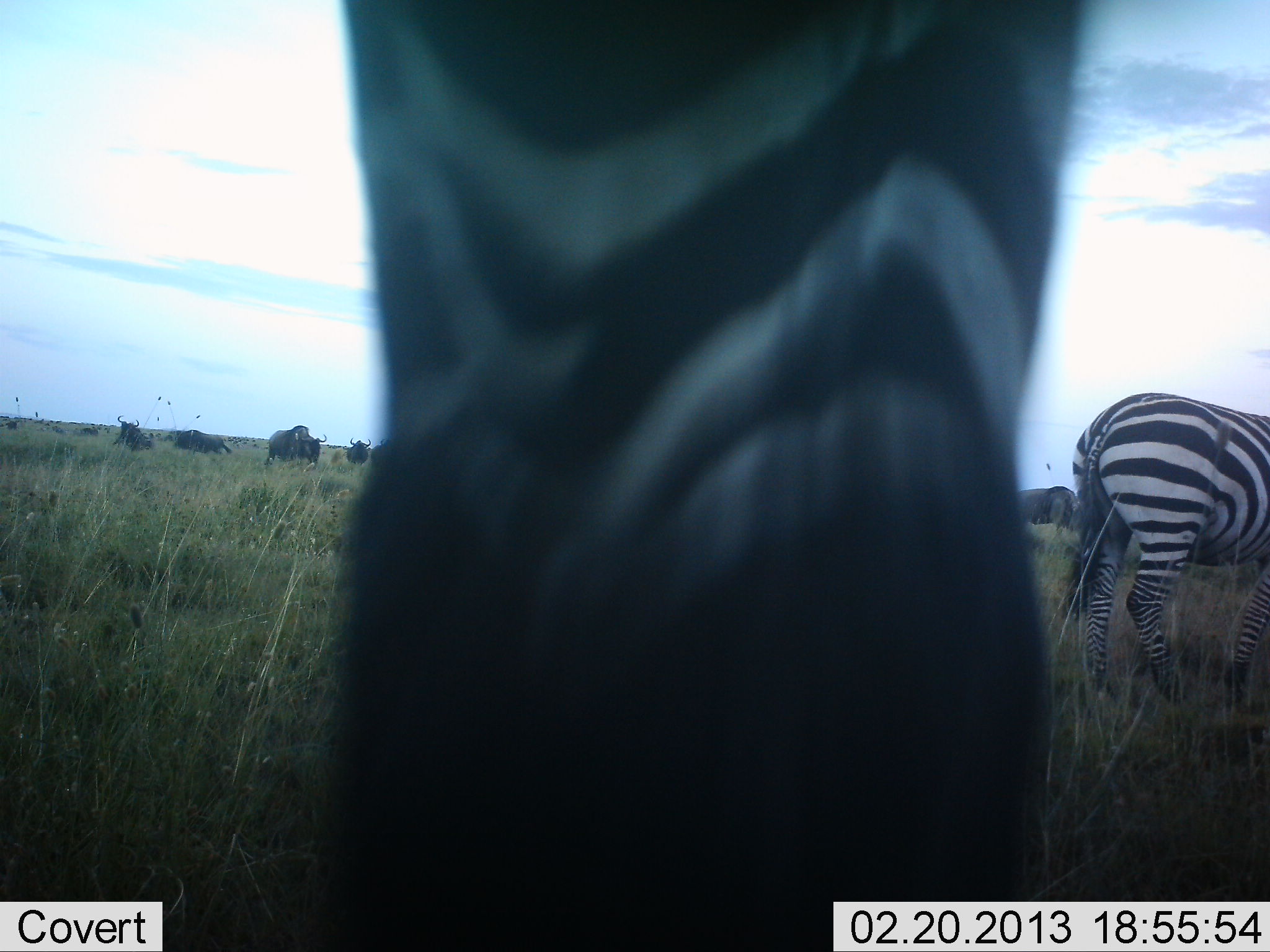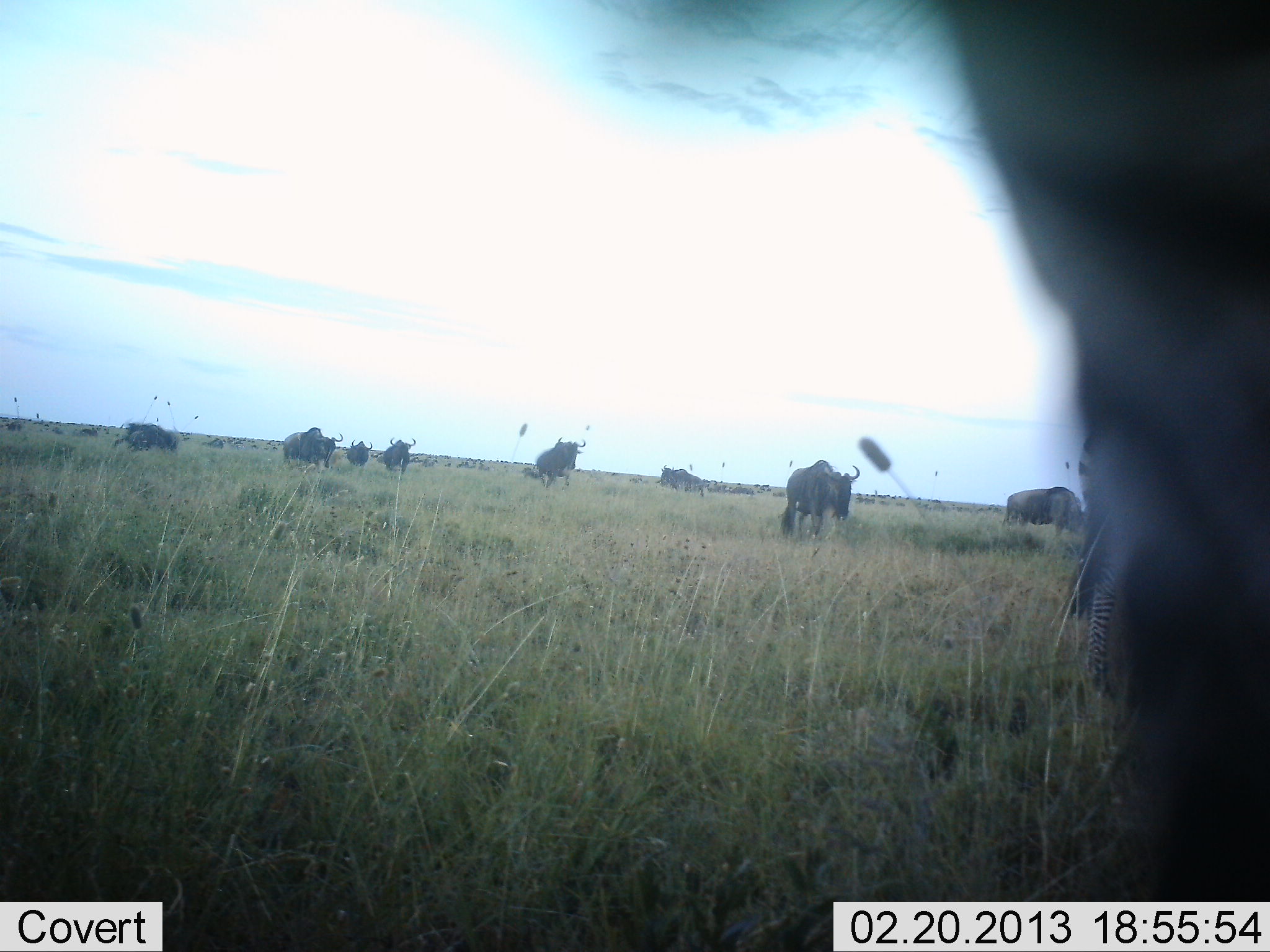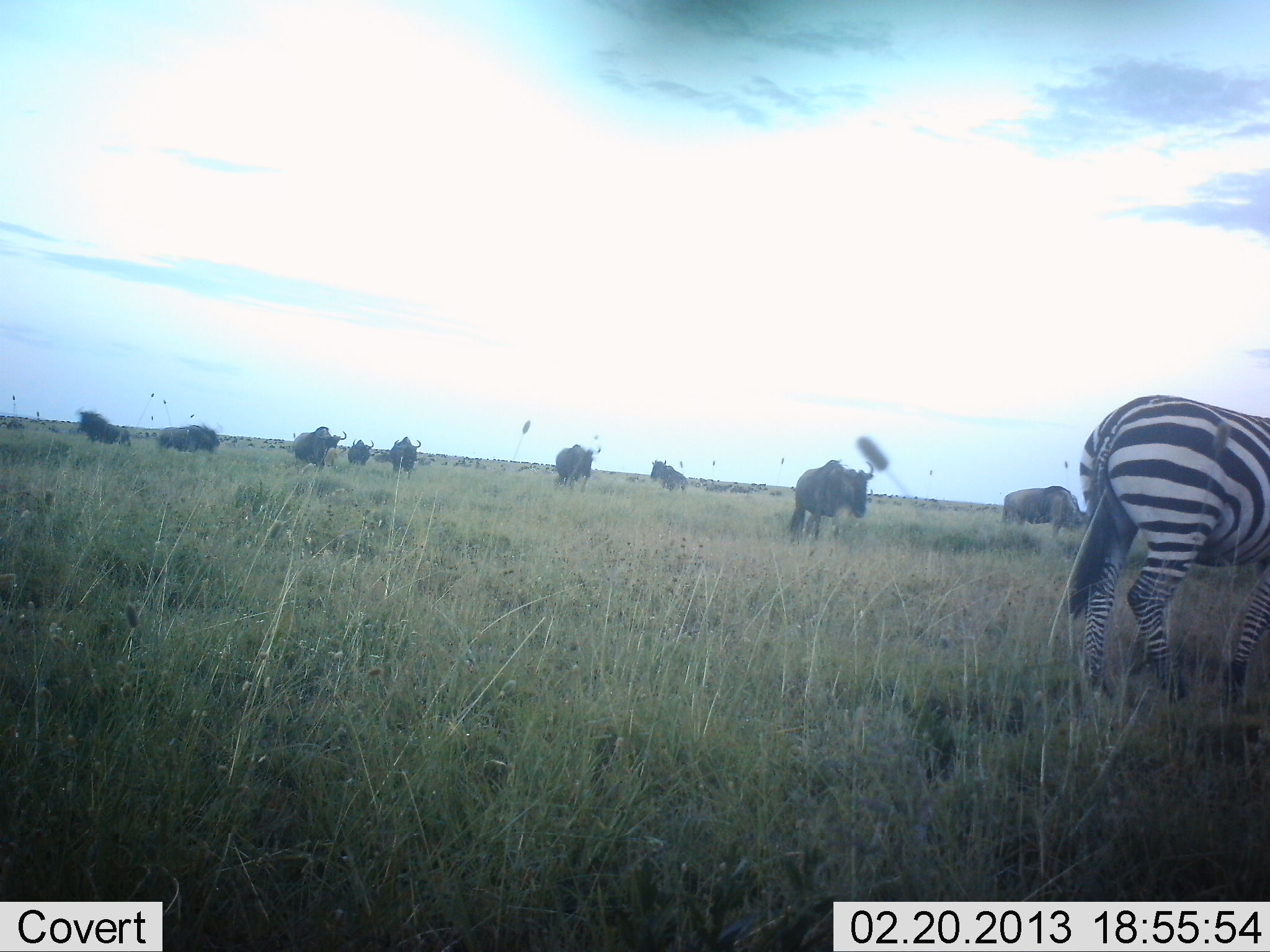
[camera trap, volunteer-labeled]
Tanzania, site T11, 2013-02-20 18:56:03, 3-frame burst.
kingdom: Animalia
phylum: Chordata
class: Mammalia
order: Artiodactyla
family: Bovidae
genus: Connochaetes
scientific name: Connochaetes taurinus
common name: blue wildebeest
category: wildebeest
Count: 10.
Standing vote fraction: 70%.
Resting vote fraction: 4%.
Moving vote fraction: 57%.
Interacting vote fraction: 4%.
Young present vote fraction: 0%.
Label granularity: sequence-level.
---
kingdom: Animalia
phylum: Chordata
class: Mammalia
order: Perissodactyla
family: Equidae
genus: Equus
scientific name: Equus quagga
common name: plains zebra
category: zebra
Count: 2.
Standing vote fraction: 56%.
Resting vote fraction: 0%.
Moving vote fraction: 50%.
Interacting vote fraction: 0%.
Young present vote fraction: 0%.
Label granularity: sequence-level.